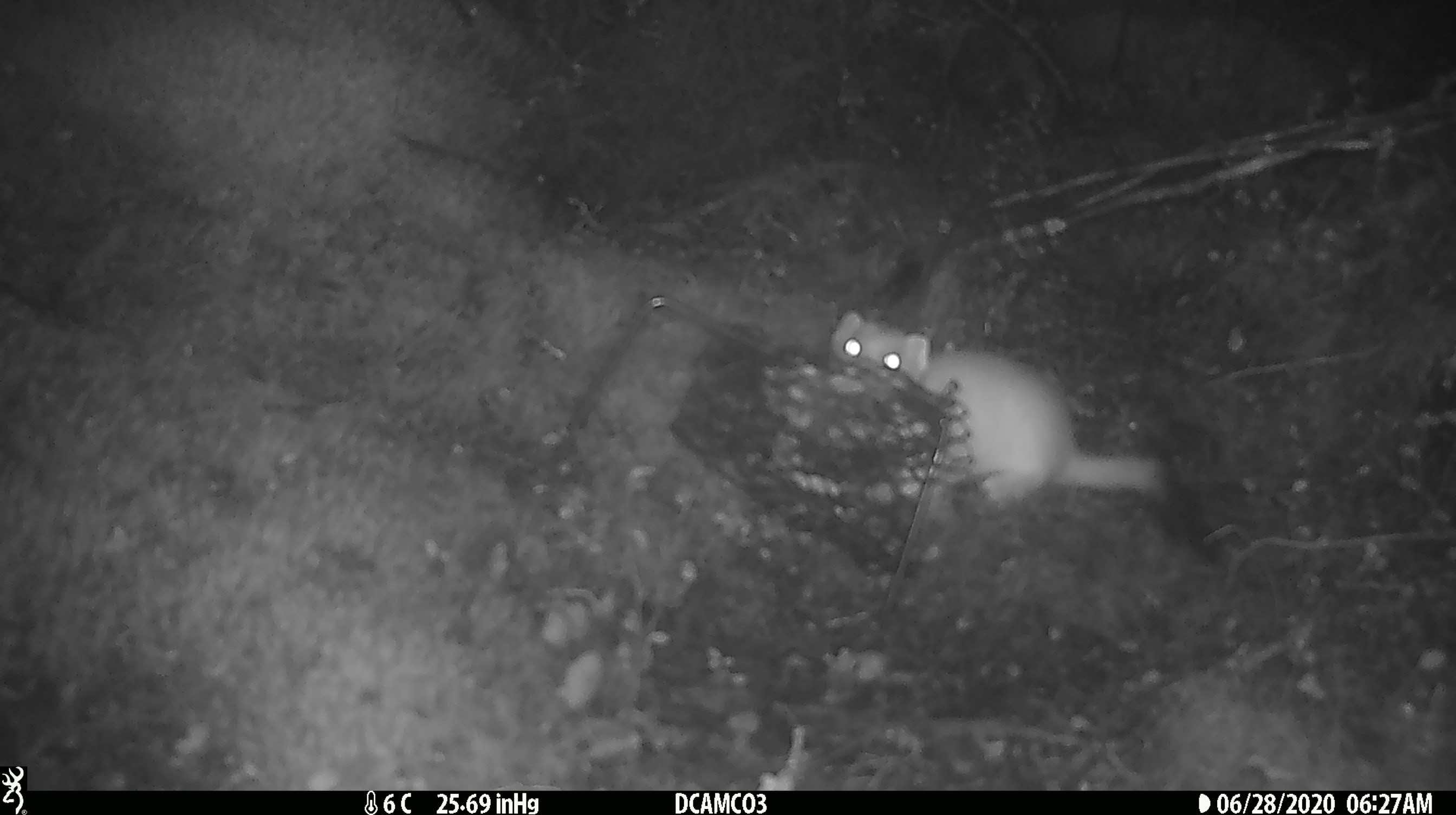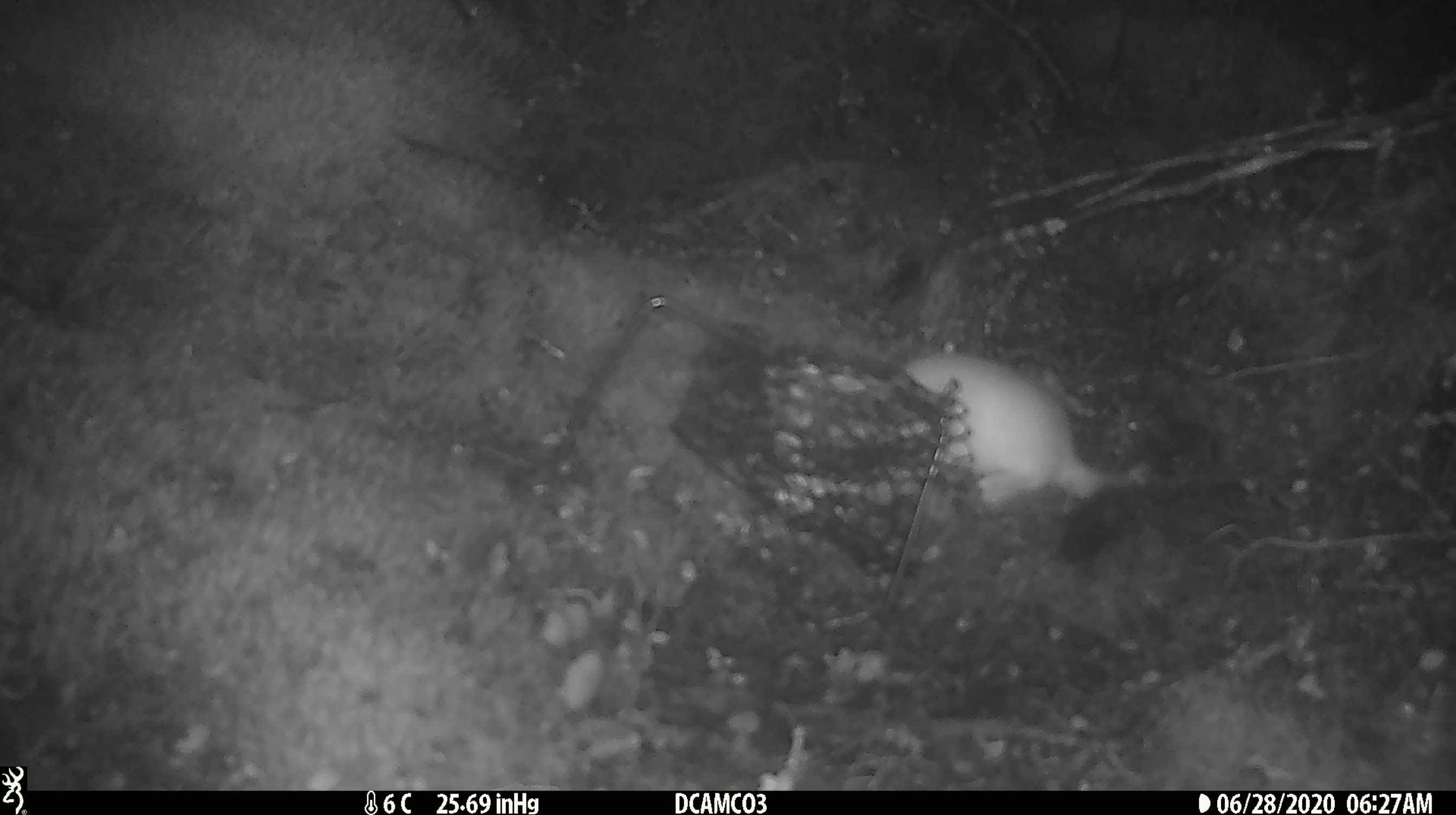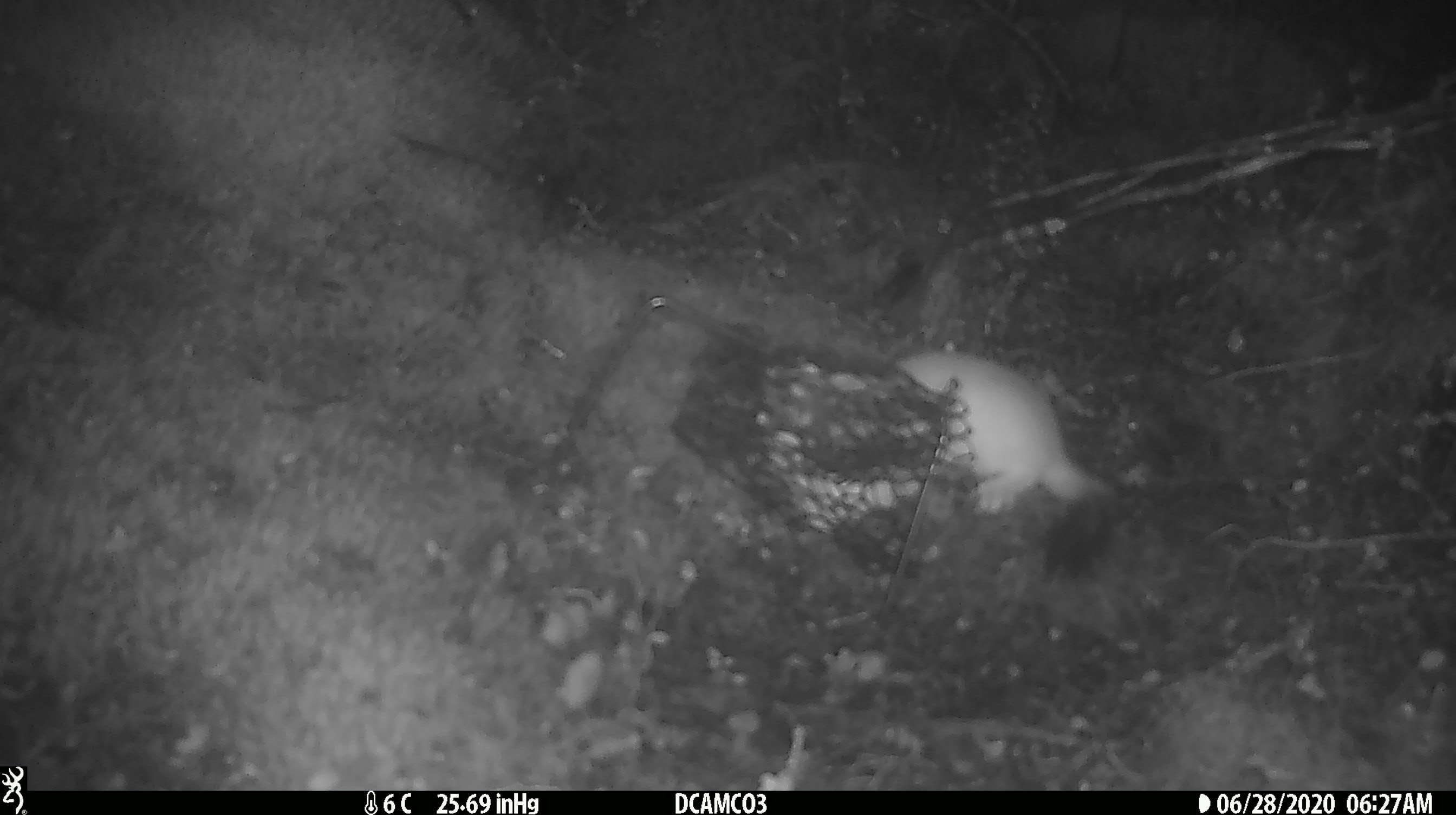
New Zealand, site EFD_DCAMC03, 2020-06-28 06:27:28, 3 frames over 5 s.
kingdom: Animalia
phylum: Chordata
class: Mammalia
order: Carnivora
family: Mustelidae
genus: Mustela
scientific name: Mustela erminea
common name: stoat